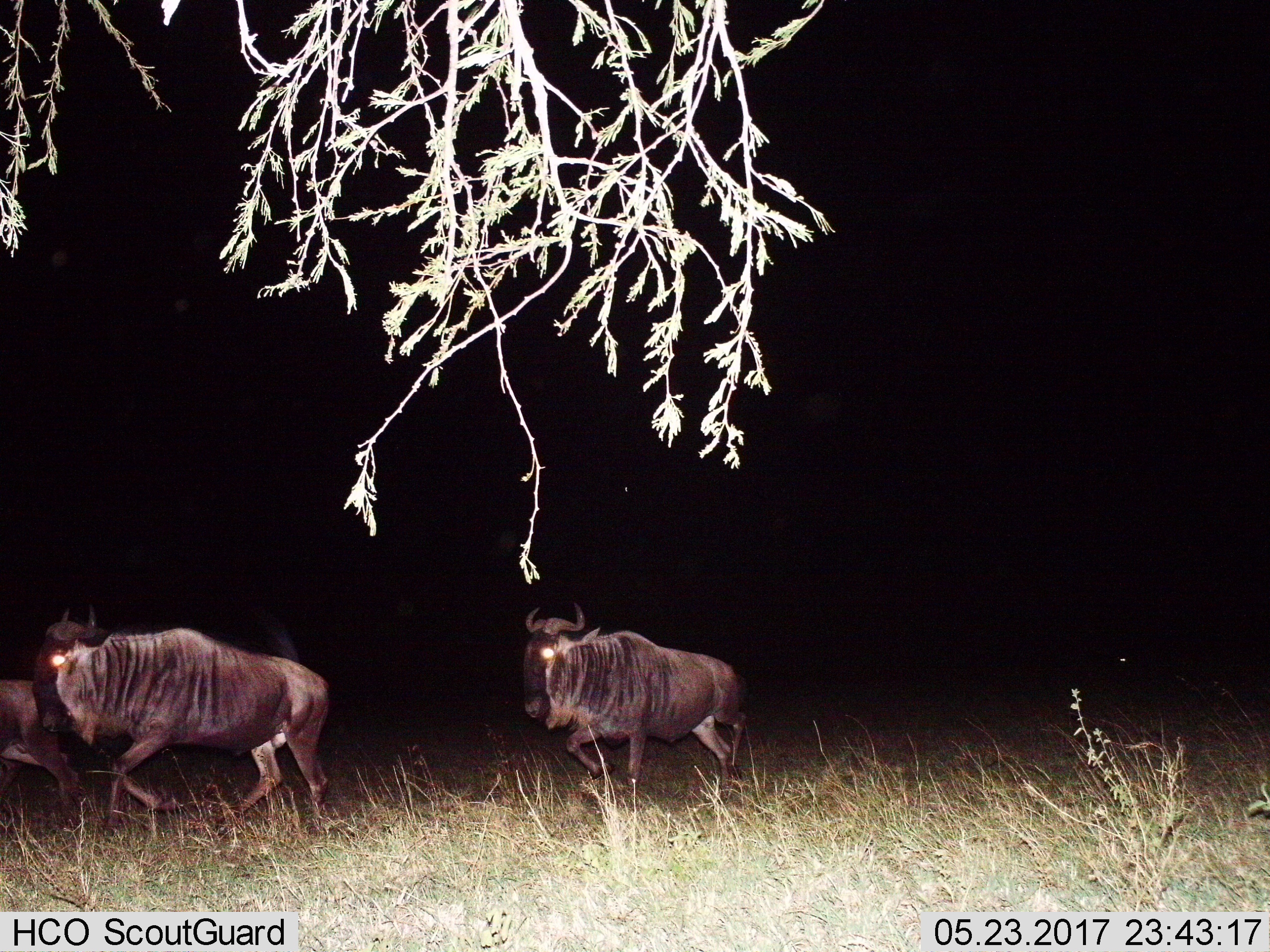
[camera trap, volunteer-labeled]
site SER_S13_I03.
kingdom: Animalia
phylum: Chordata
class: Mammalia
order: Artiodactyla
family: Bovidae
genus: Connochaetes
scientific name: Connochaetes taurinus taurinus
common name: blue wildebeest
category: wildebeestblue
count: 3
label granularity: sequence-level